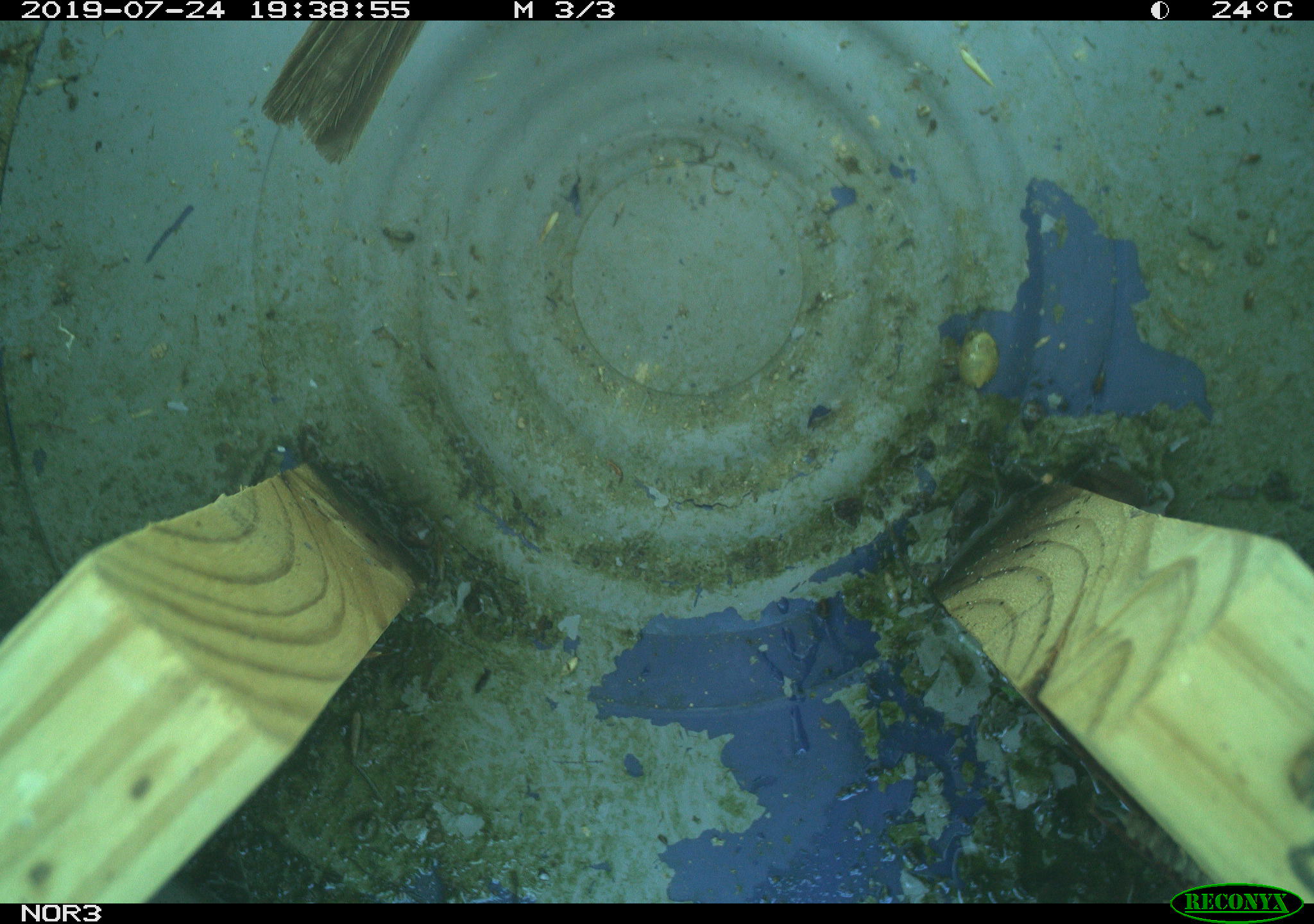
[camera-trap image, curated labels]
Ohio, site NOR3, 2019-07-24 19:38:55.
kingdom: Animalia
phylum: Chordata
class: Aves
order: Passeriformes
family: Passerellidae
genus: Melospiza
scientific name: Melospiza melodia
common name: song sparrow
Song sparrow (Melospiza melodia).